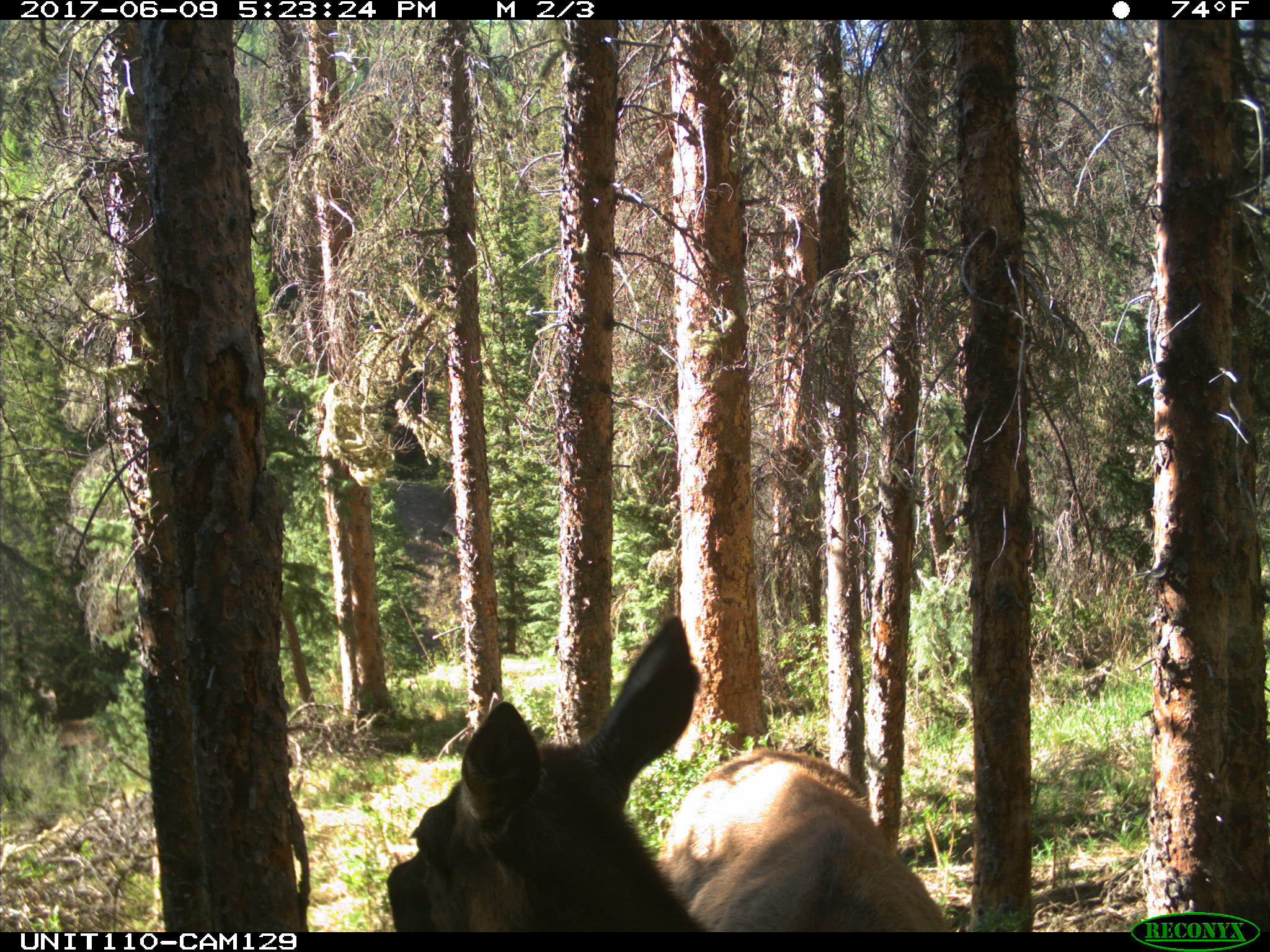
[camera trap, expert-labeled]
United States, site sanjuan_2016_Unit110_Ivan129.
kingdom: Animalia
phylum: Chordata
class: Mammalia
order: Artiodactyla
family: Cervidae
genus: Cervus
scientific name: Cervus elaphus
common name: red deer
Cervus elaphus (red deer).